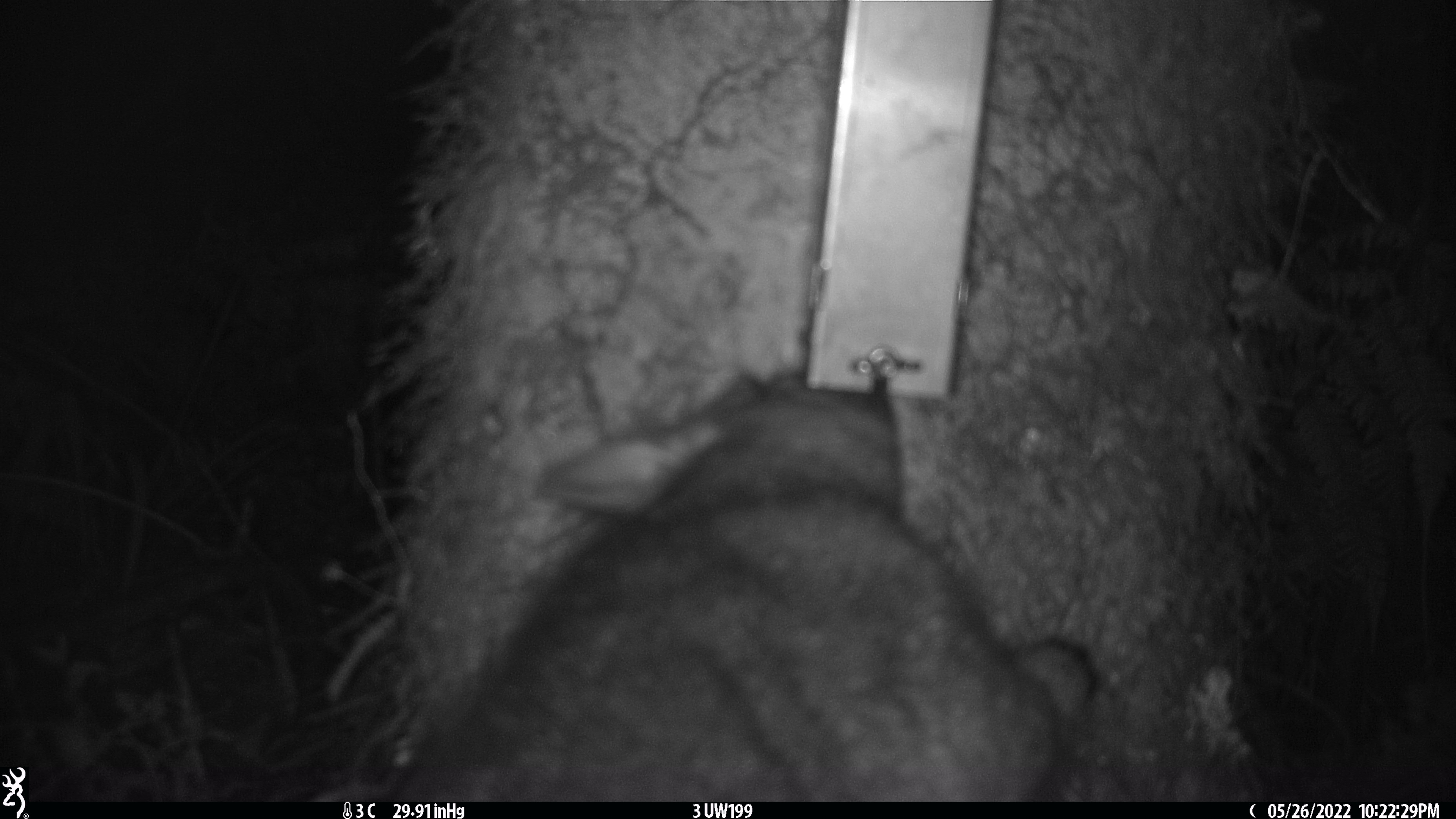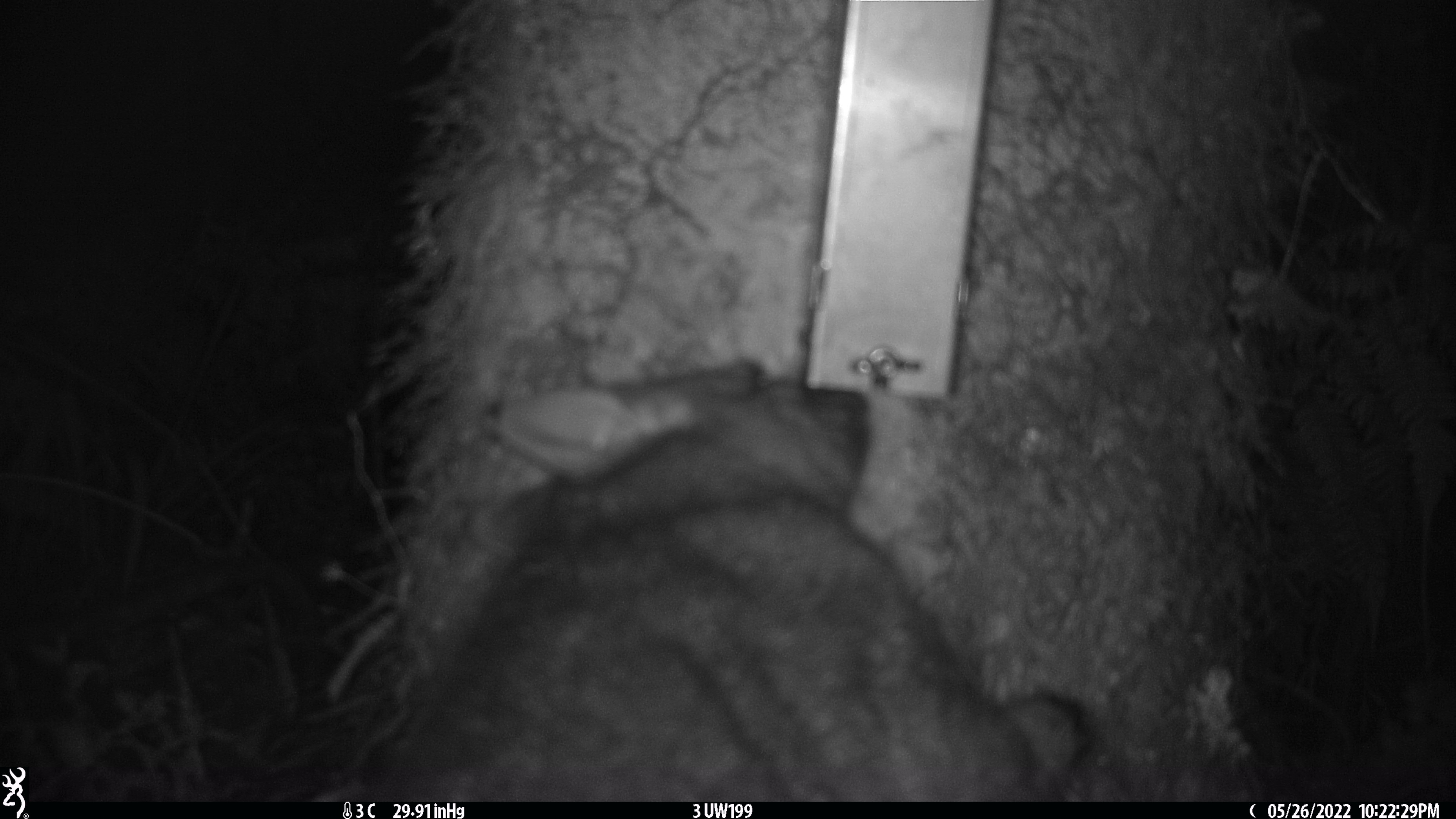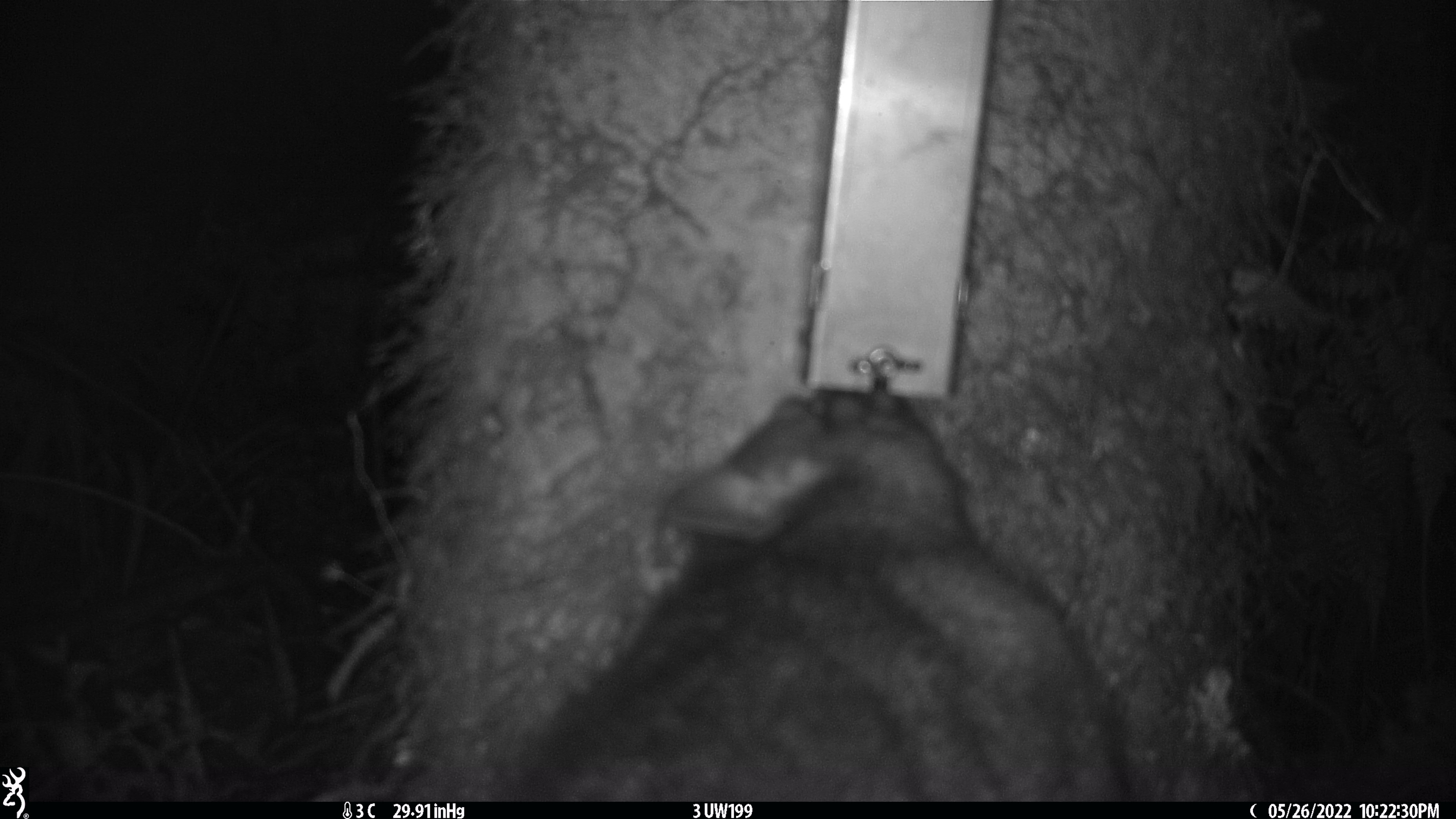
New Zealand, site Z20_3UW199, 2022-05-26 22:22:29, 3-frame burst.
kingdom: Animalia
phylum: Chordata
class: Mammalia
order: Diprotodontia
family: Phalangeridae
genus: Trichosurus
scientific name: Trichosurus vulpecula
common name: common brushtail possum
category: possum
Possum (common brushtail possum) (Trichosurus vulpecula).